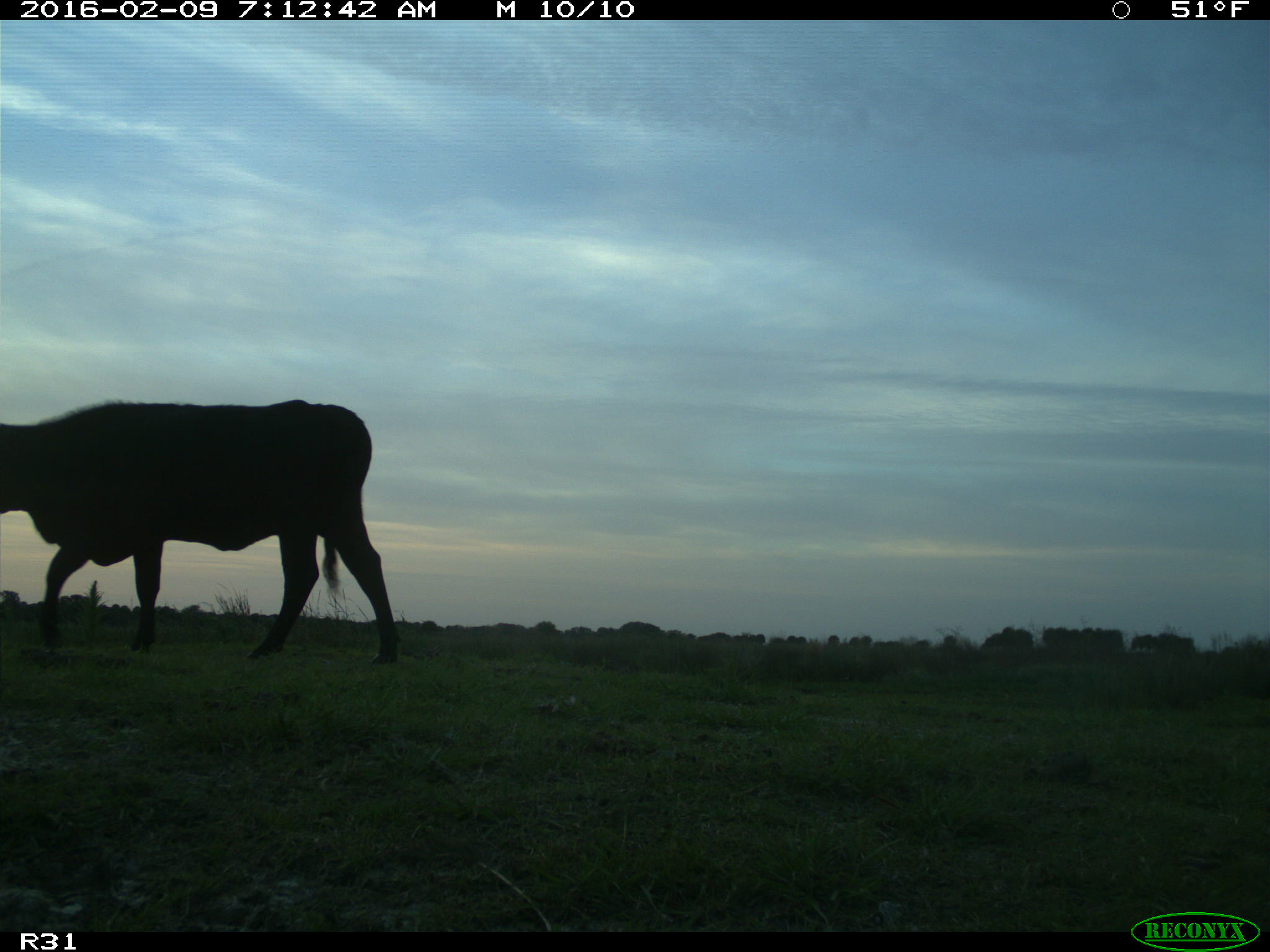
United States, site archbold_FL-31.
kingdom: Animalia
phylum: Chordata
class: Mammalia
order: Artiodactyla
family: Bovidae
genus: Bos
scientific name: Bos taurus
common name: domestic cow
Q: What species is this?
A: Bos taurus (domestic cow).